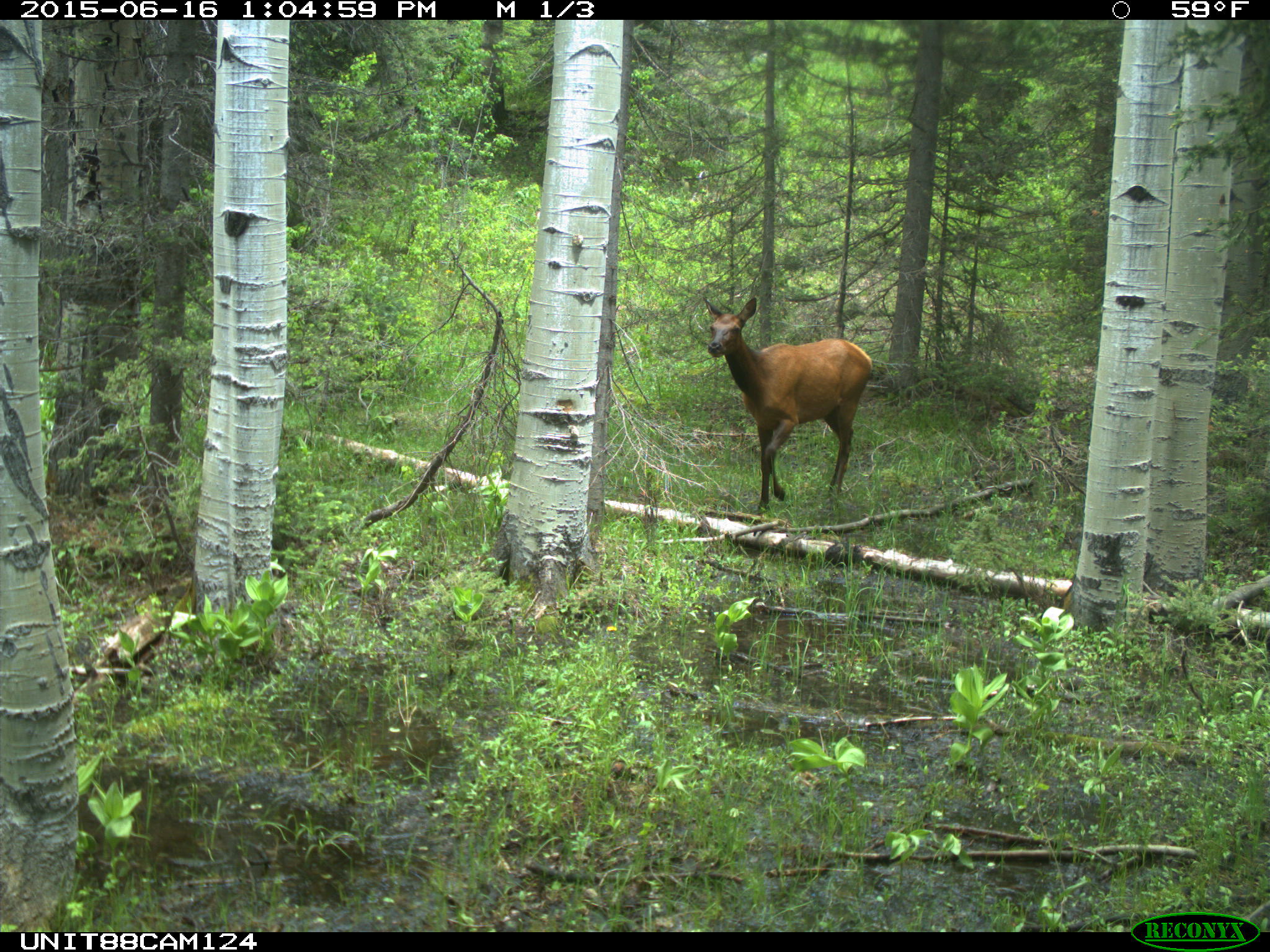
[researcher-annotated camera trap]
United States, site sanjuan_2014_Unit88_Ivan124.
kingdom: Animalia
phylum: Chordata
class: Mammalia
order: Artiodactyla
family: Cervidae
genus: Cervus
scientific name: Cervus elaphus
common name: red deer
Cervus elaphus (red deer).